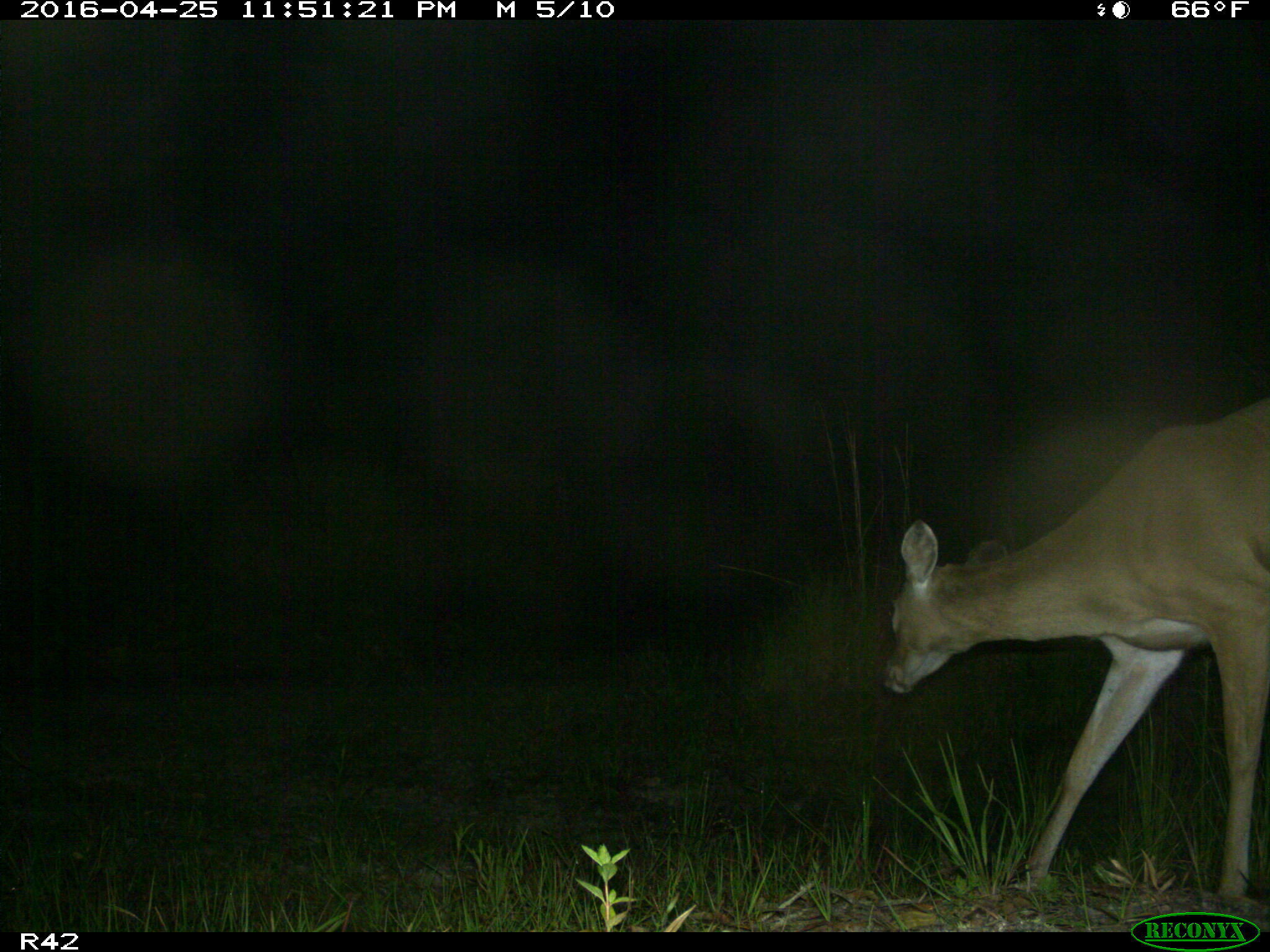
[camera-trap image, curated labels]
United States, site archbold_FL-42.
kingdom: Animalia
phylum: Chordata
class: Mammalia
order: Artiodactyla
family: Cervidae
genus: Odocoileus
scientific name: Odocoileus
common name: deer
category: unidentified deer